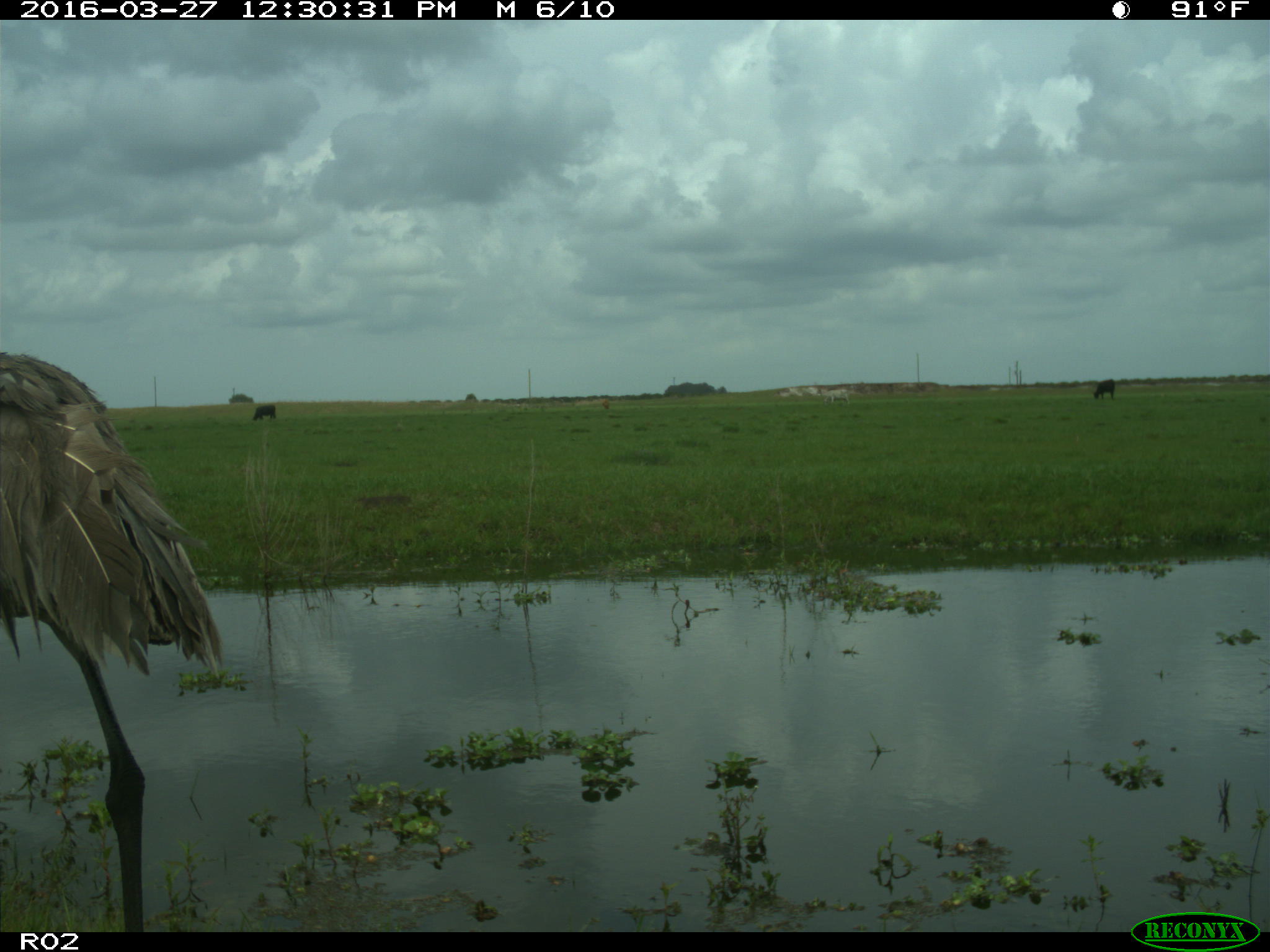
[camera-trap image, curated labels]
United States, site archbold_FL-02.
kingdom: Animalia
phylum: Chordata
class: Mammalia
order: Artiodactyla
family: Bovidae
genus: Bos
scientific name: Bos taurus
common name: domestic cow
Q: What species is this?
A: Bos taurus (domestic cow).